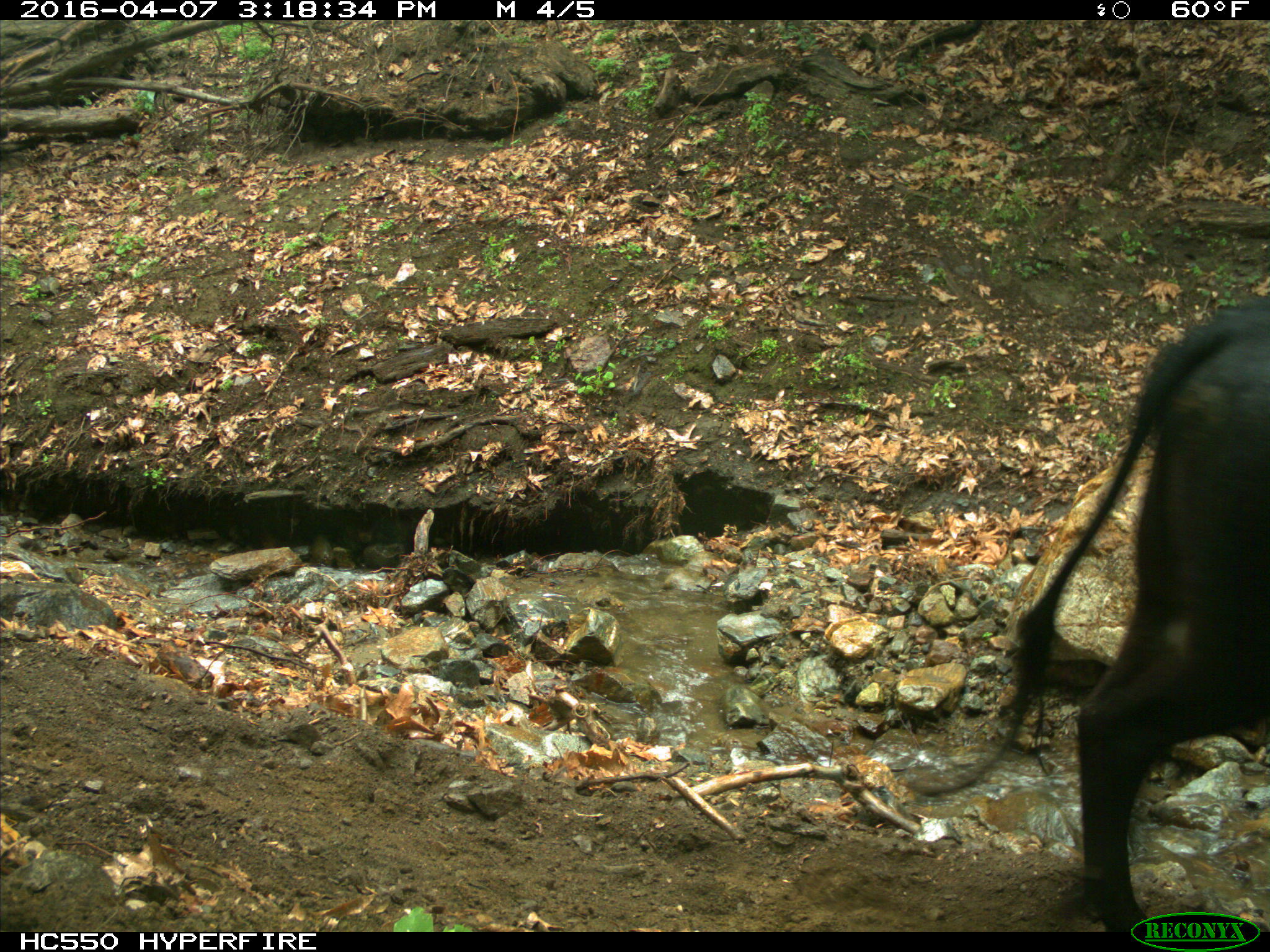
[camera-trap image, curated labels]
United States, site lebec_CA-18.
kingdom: Animalia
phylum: Chordata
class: Mammalia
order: Artiodactyla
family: Bovidae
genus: Bos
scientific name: Bos taurus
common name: domestic cow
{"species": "Bos taurus (domestic cow)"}